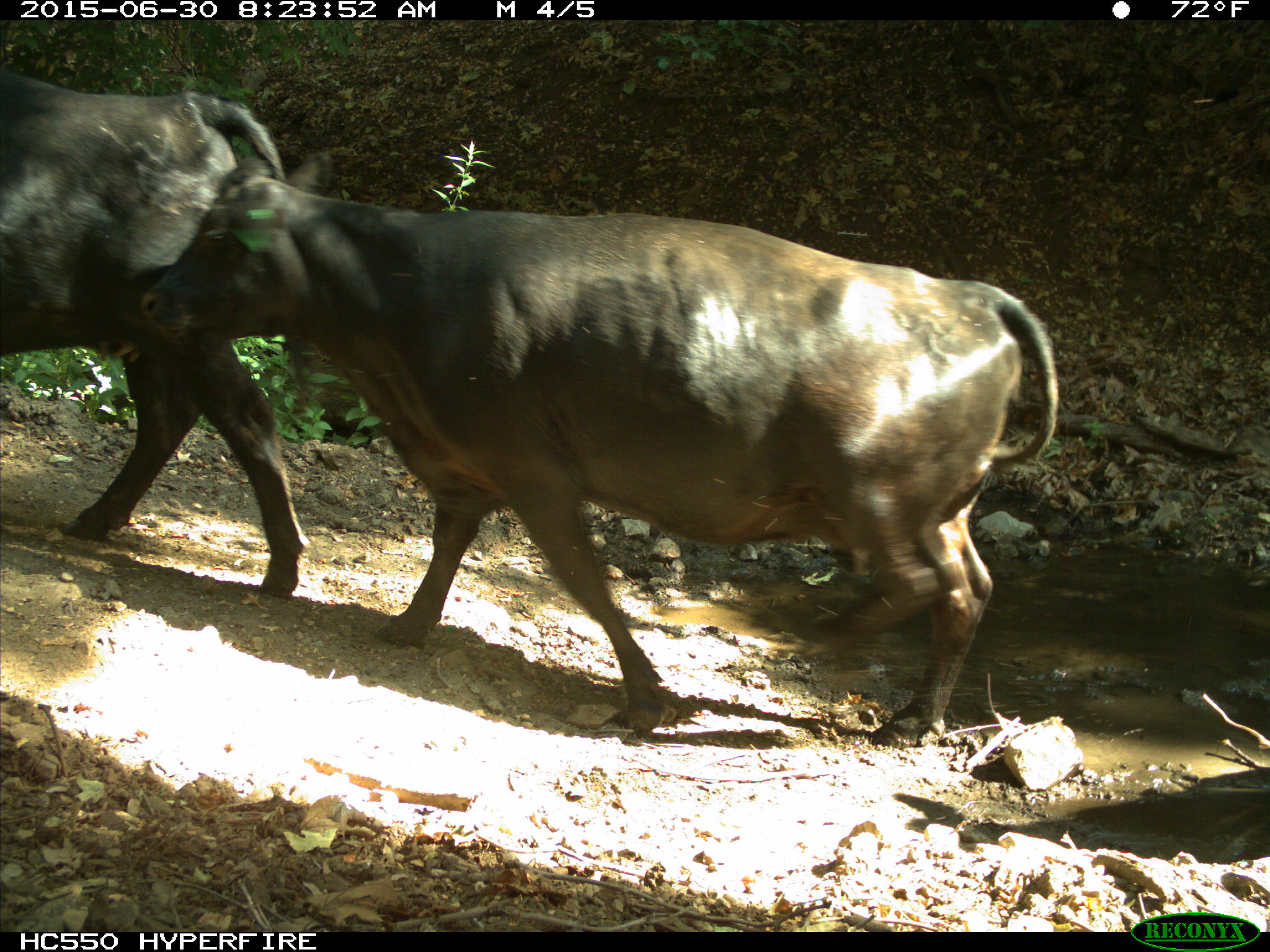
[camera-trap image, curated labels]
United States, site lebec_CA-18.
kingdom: Animalia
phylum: Chordata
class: Mammalia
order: Artiodactyla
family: Bovidae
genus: Bos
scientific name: Bos taurus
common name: domestic cow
Bos taurus (domestic cow).